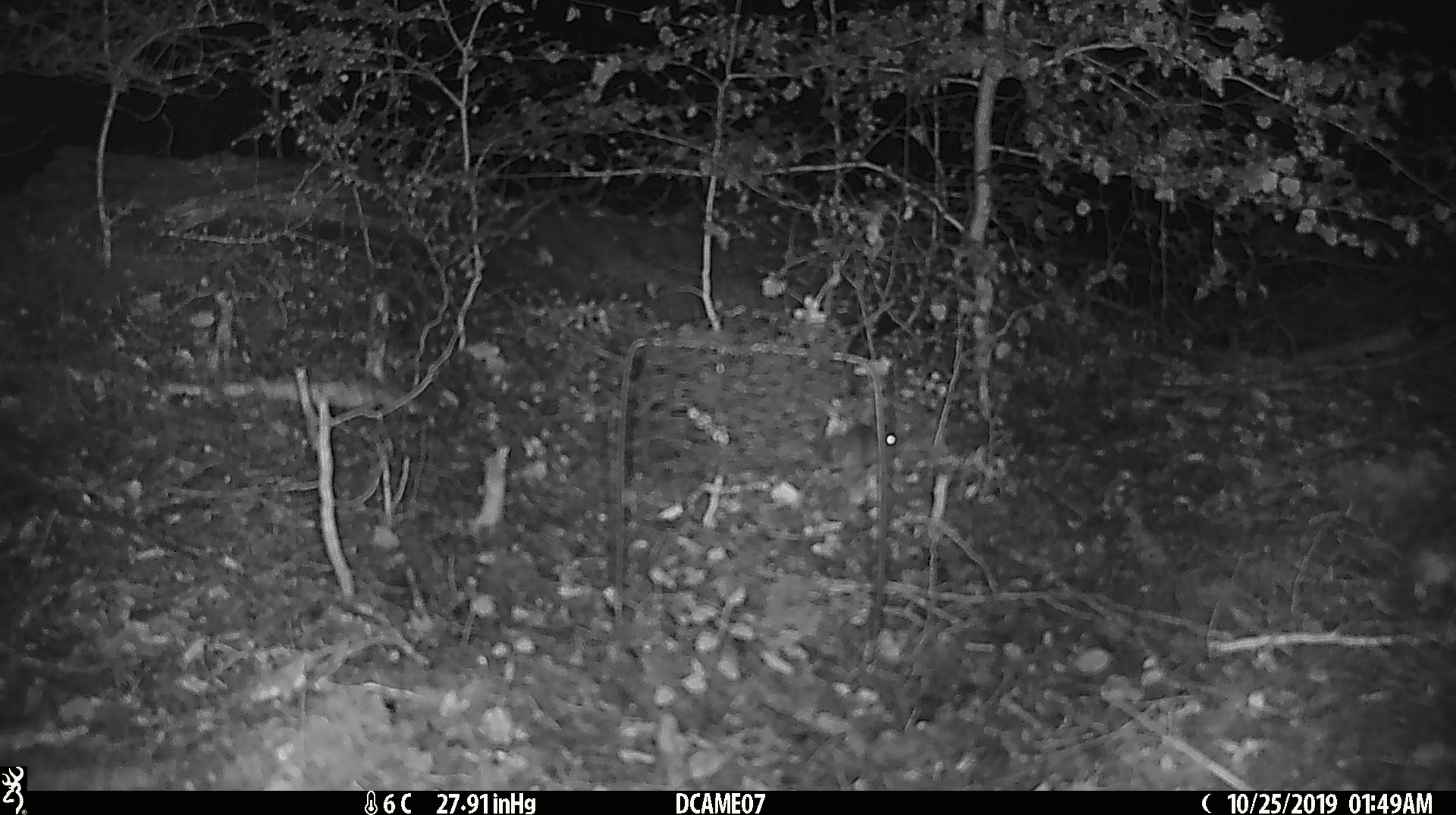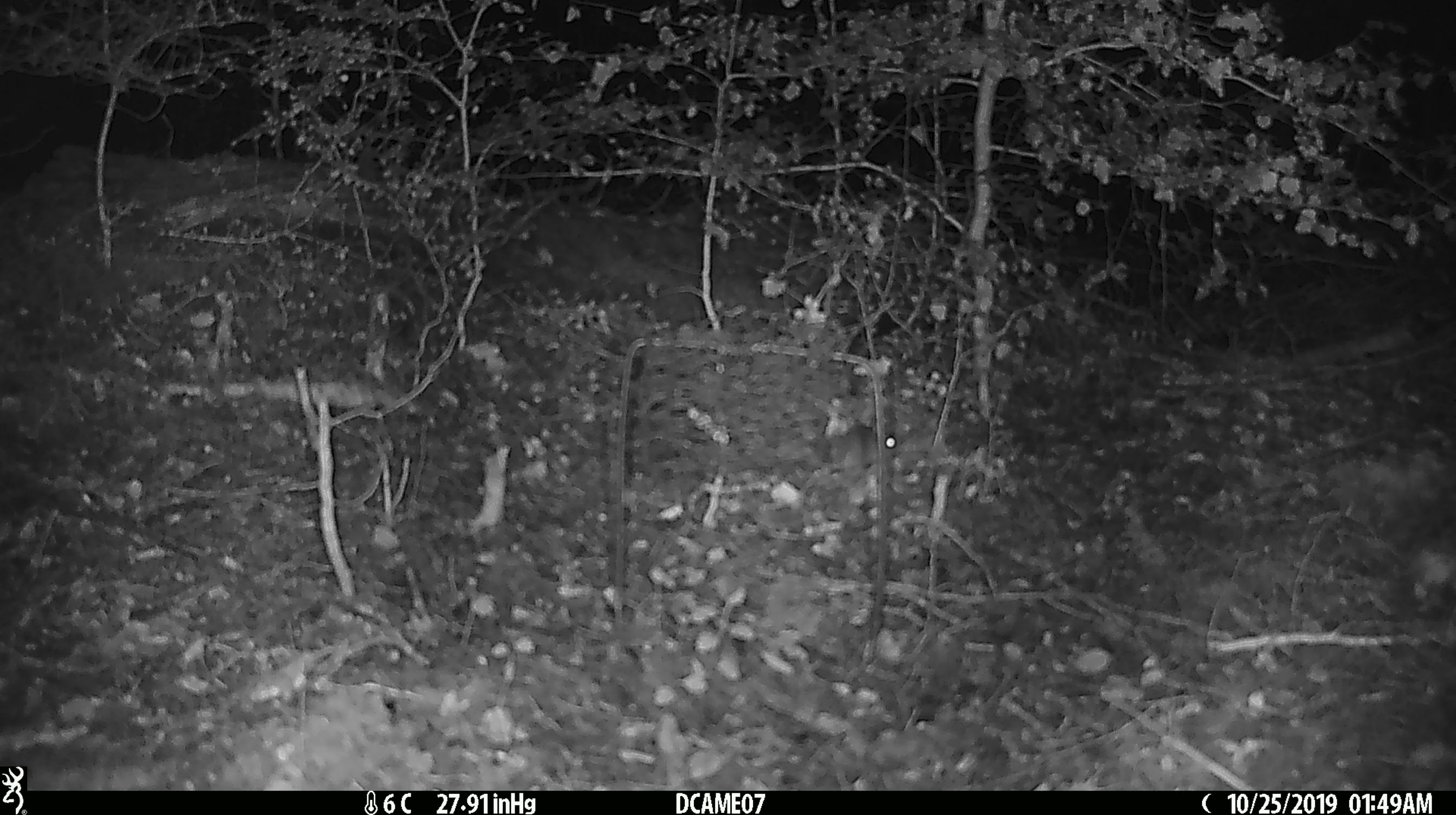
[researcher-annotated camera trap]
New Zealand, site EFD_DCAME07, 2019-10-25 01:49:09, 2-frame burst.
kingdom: Animalia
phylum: Chordata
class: Mammalia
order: Rodentia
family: Muridae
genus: Mus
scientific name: Mus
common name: mouse